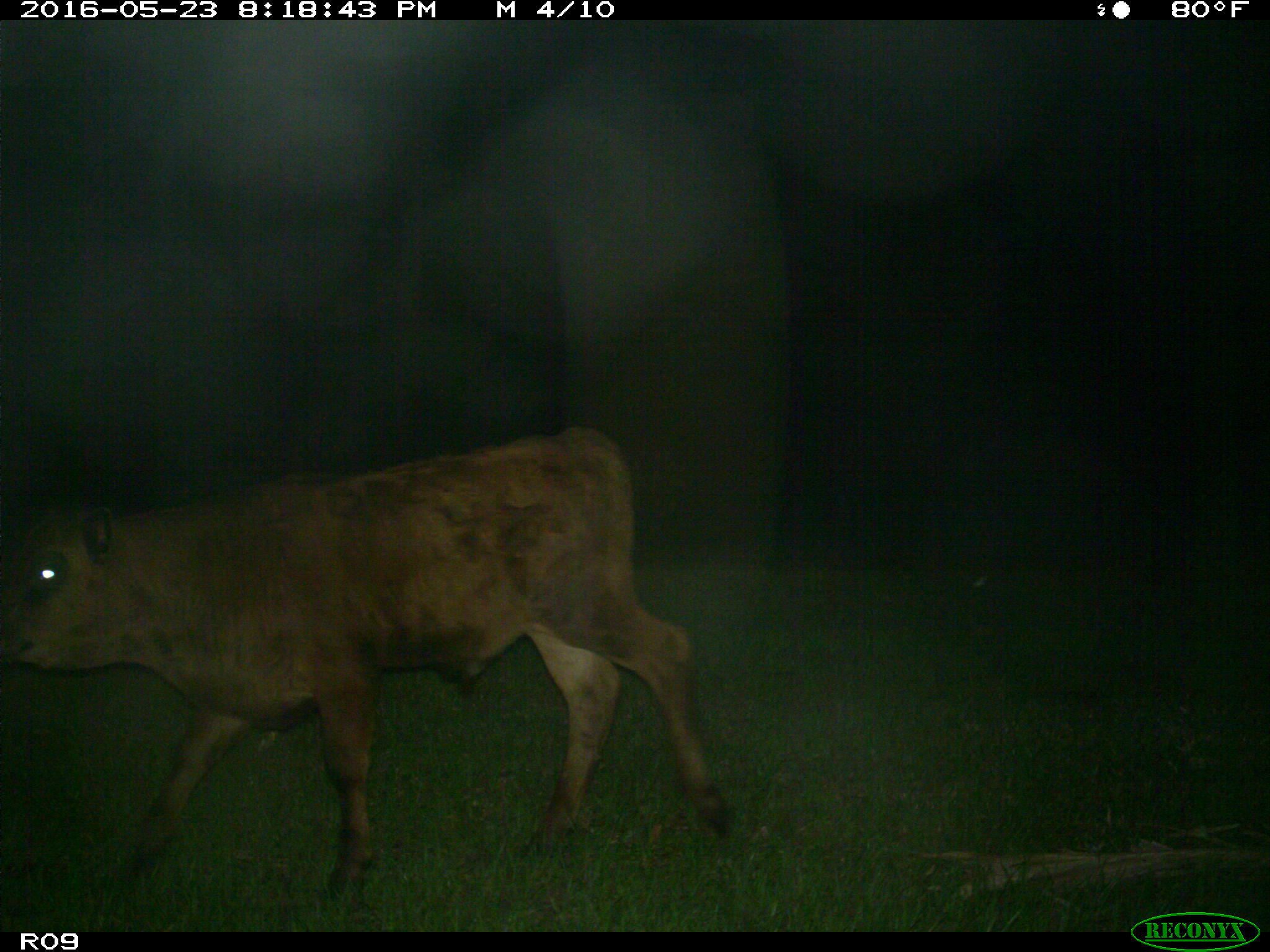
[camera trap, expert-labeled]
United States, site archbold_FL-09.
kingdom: Animalia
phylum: Chordata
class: Mammalia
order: Artiodactyla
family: Bovidae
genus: Bos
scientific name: Bos taurus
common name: domestic cow